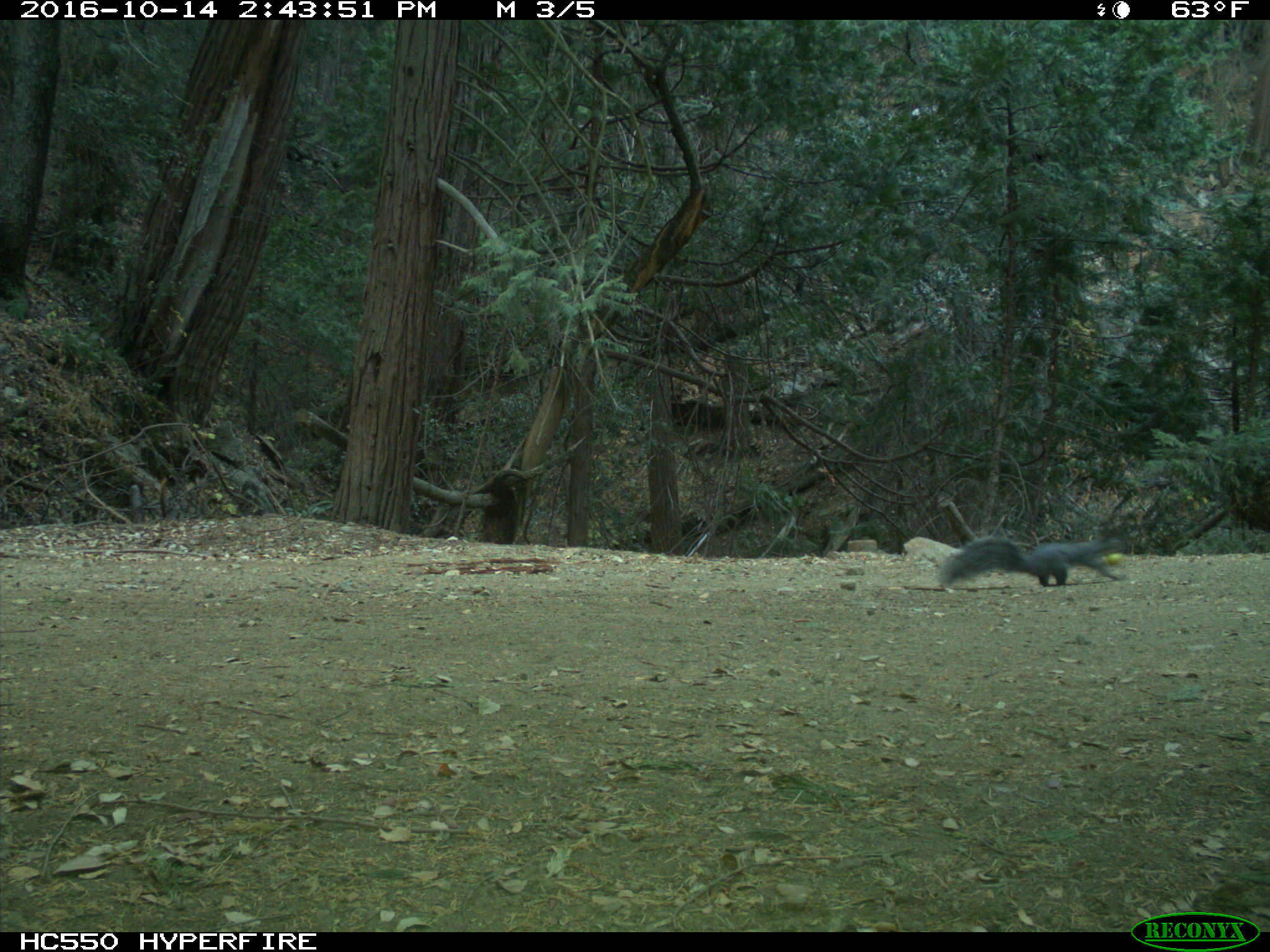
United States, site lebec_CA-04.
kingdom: Animalia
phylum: Chordata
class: Mammalia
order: Rodentia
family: Sciuridae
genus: Sciurus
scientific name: Sciurus carolinensis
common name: eastern gray squirrel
Sciurus carolinensis (eastern gray squirrel).